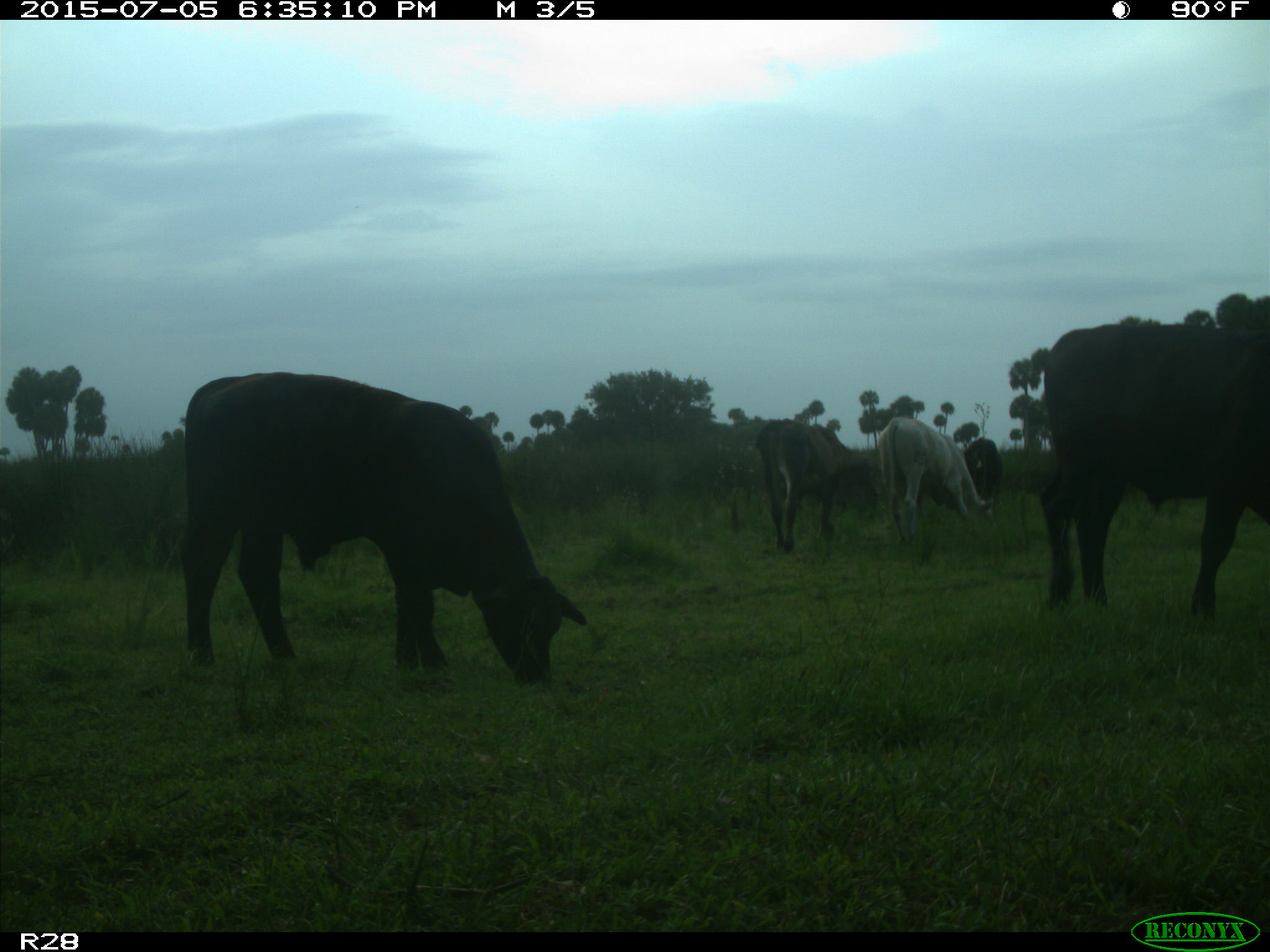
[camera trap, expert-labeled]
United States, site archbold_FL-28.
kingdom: Animalia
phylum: Chordata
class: Mammalia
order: Artiodactyla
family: Bovidae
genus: Bos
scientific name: Bos taurus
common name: domestic cow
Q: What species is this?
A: Bos taurus (domestic cow).